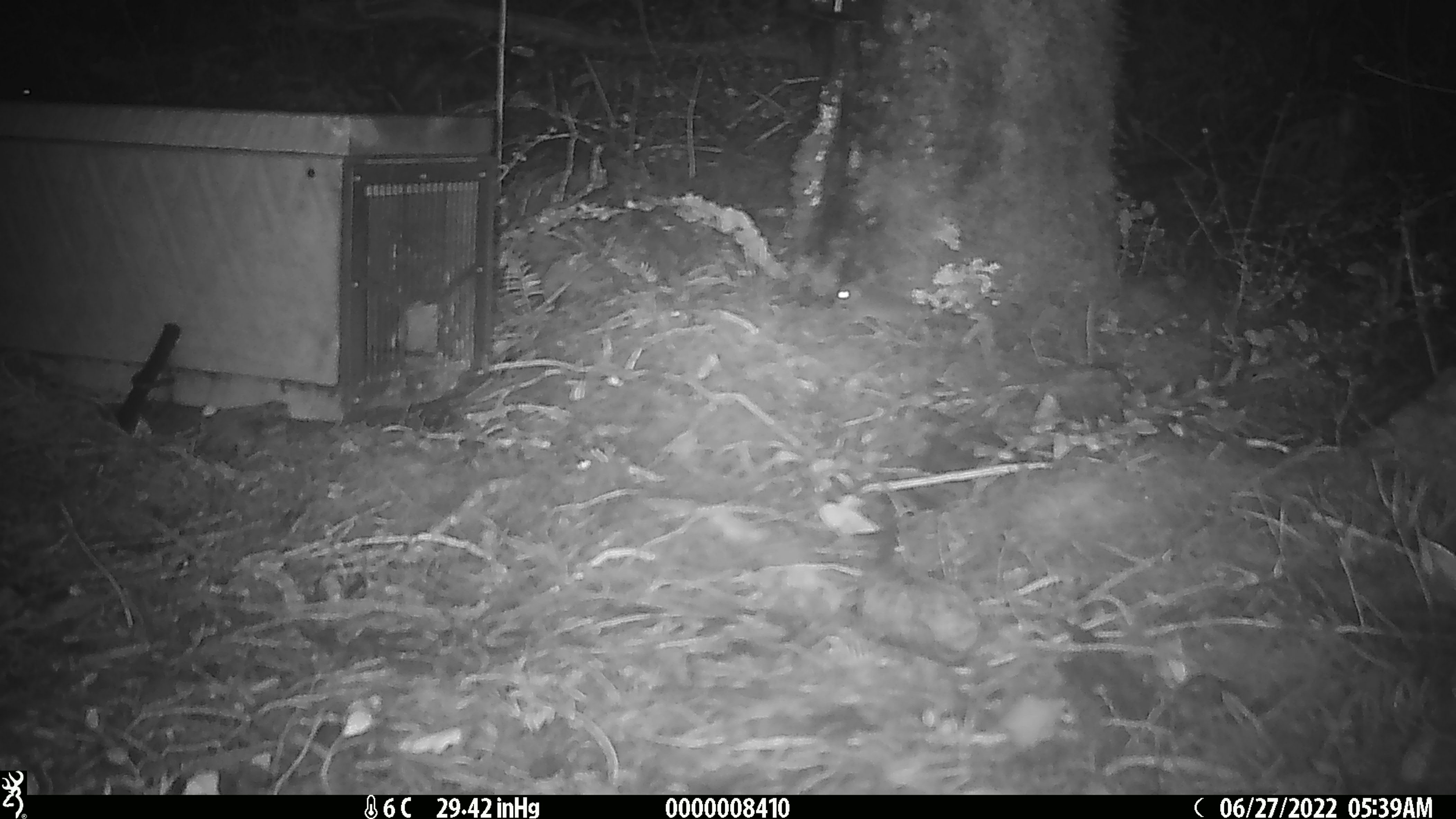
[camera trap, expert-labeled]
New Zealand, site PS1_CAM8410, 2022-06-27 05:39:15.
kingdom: Animalia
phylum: Chordata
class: Mammalia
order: Rodentia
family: Muridae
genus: Mus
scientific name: Mus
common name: mouse